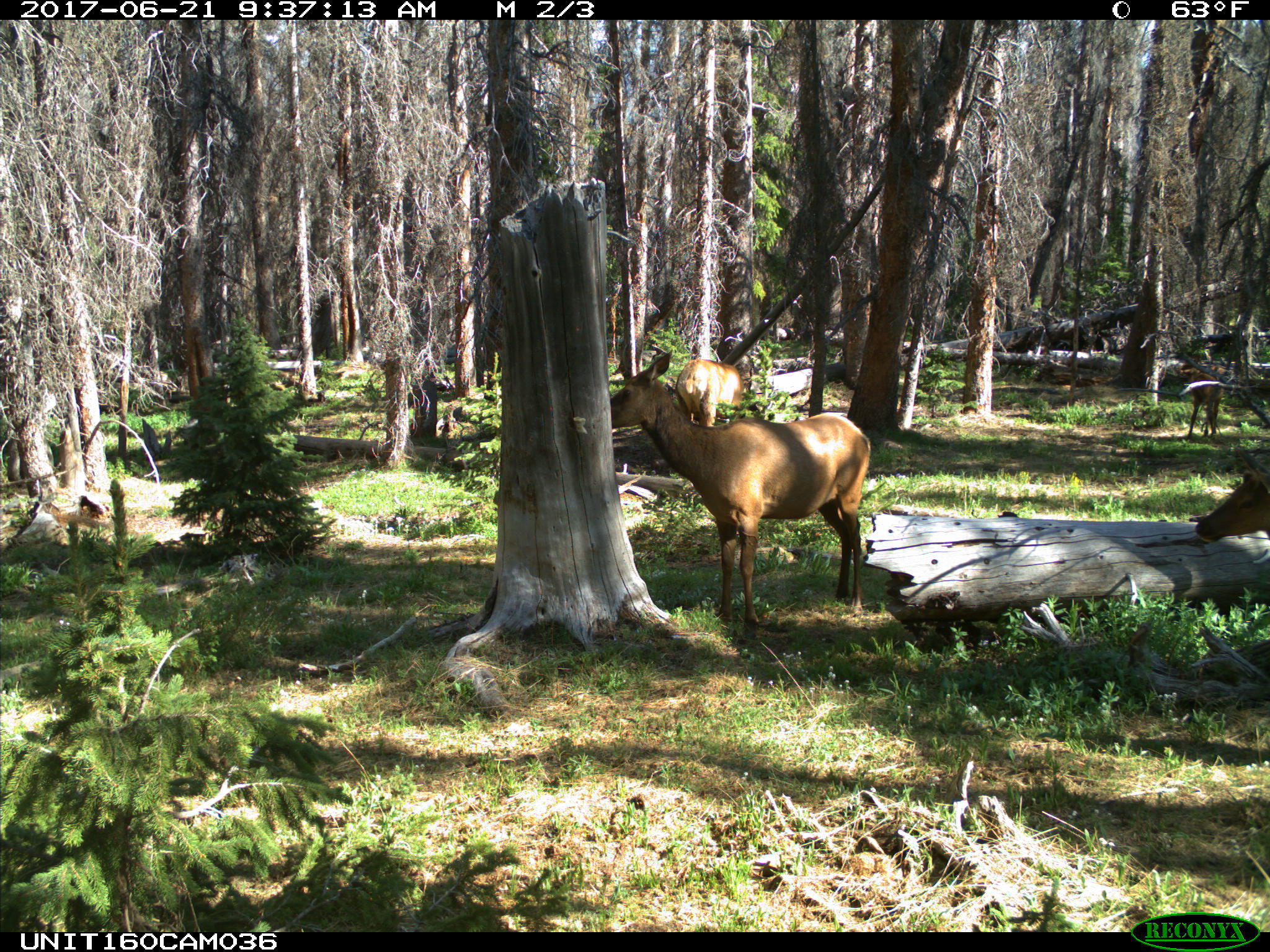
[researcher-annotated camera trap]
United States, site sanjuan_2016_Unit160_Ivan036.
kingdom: Animalia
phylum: Chordata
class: Mammalia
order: Artiodactyla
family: Cervidae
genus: Cervus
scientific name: Cervus elaphus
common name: red deer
Cervus elaphus (red deer).